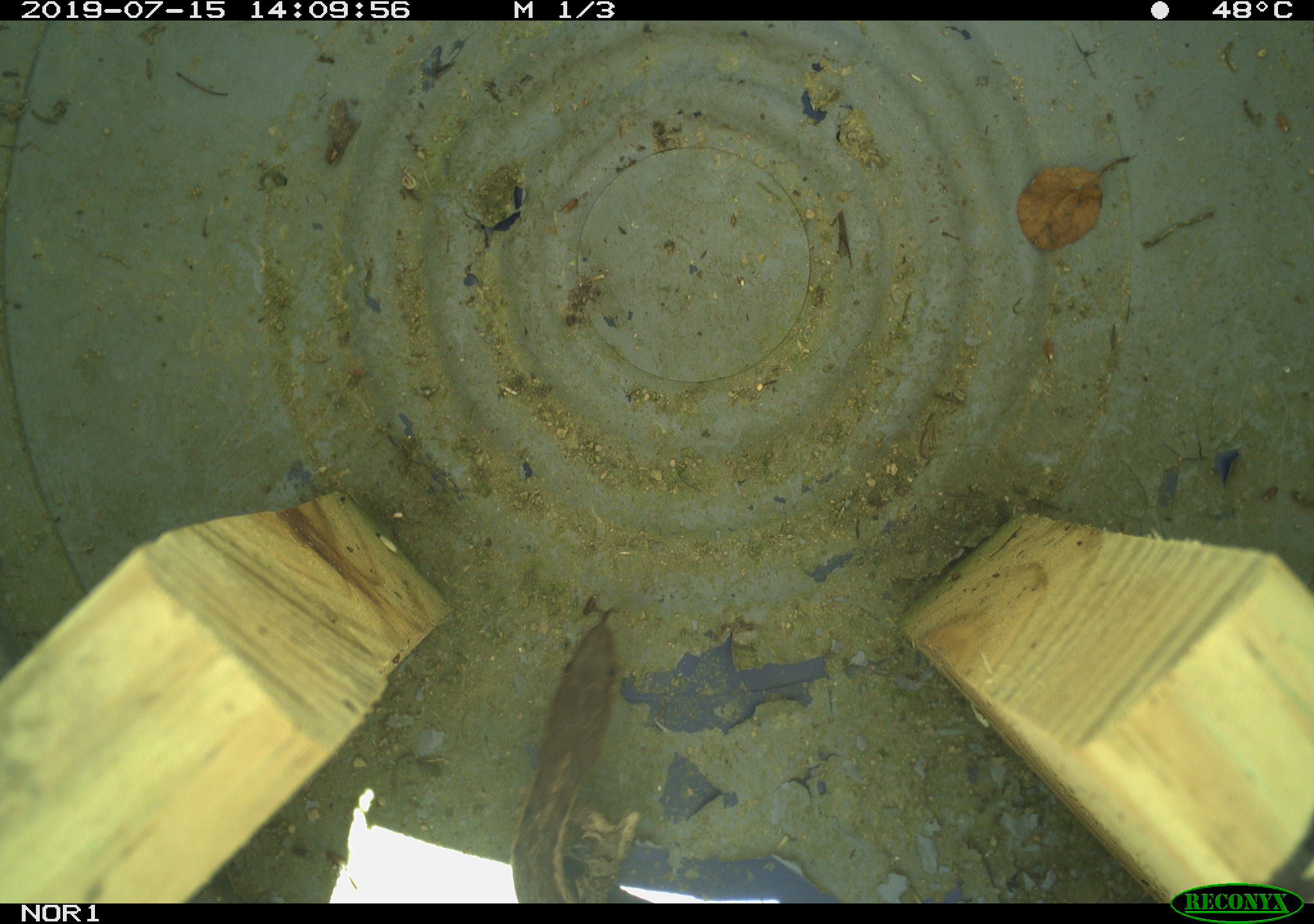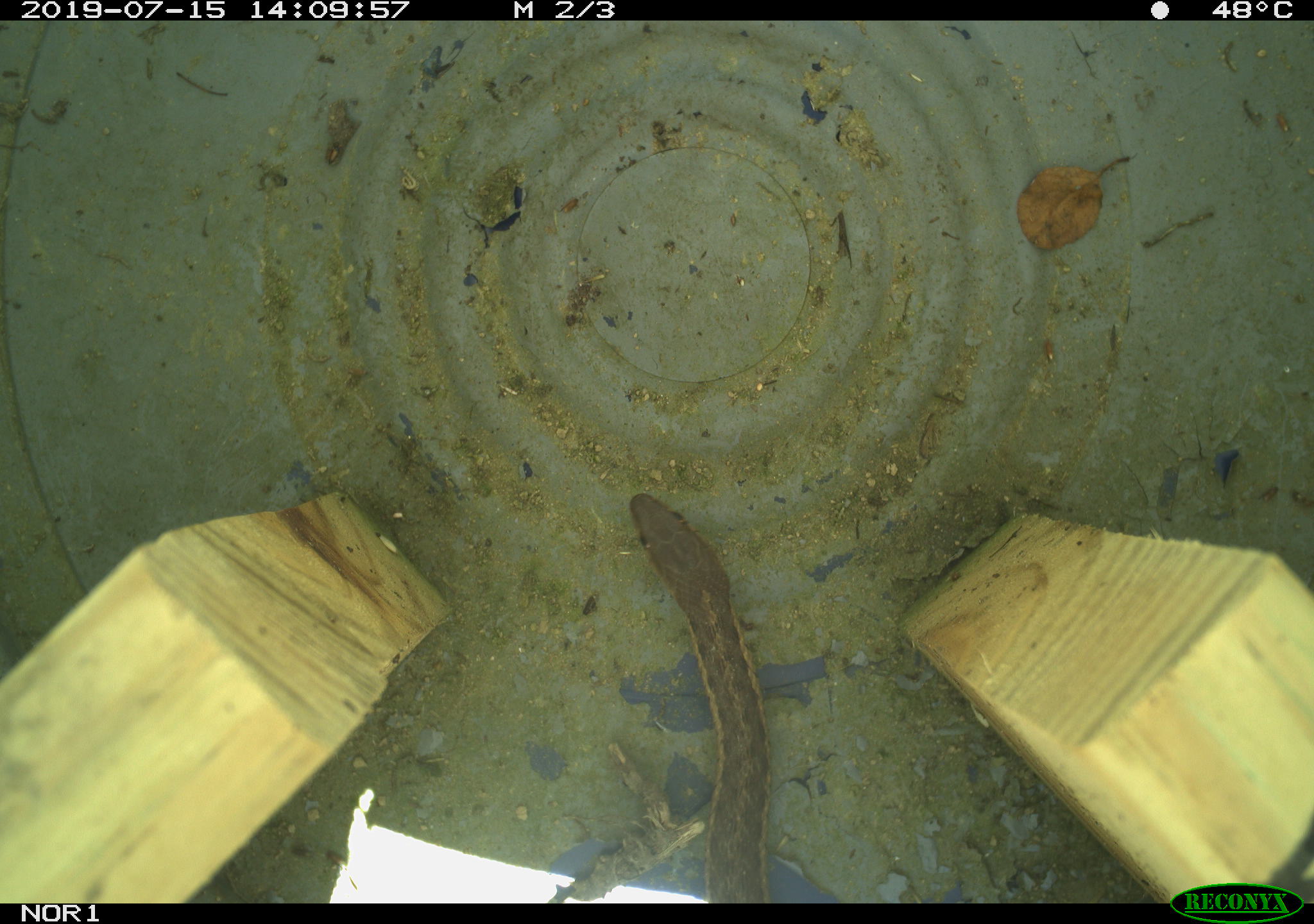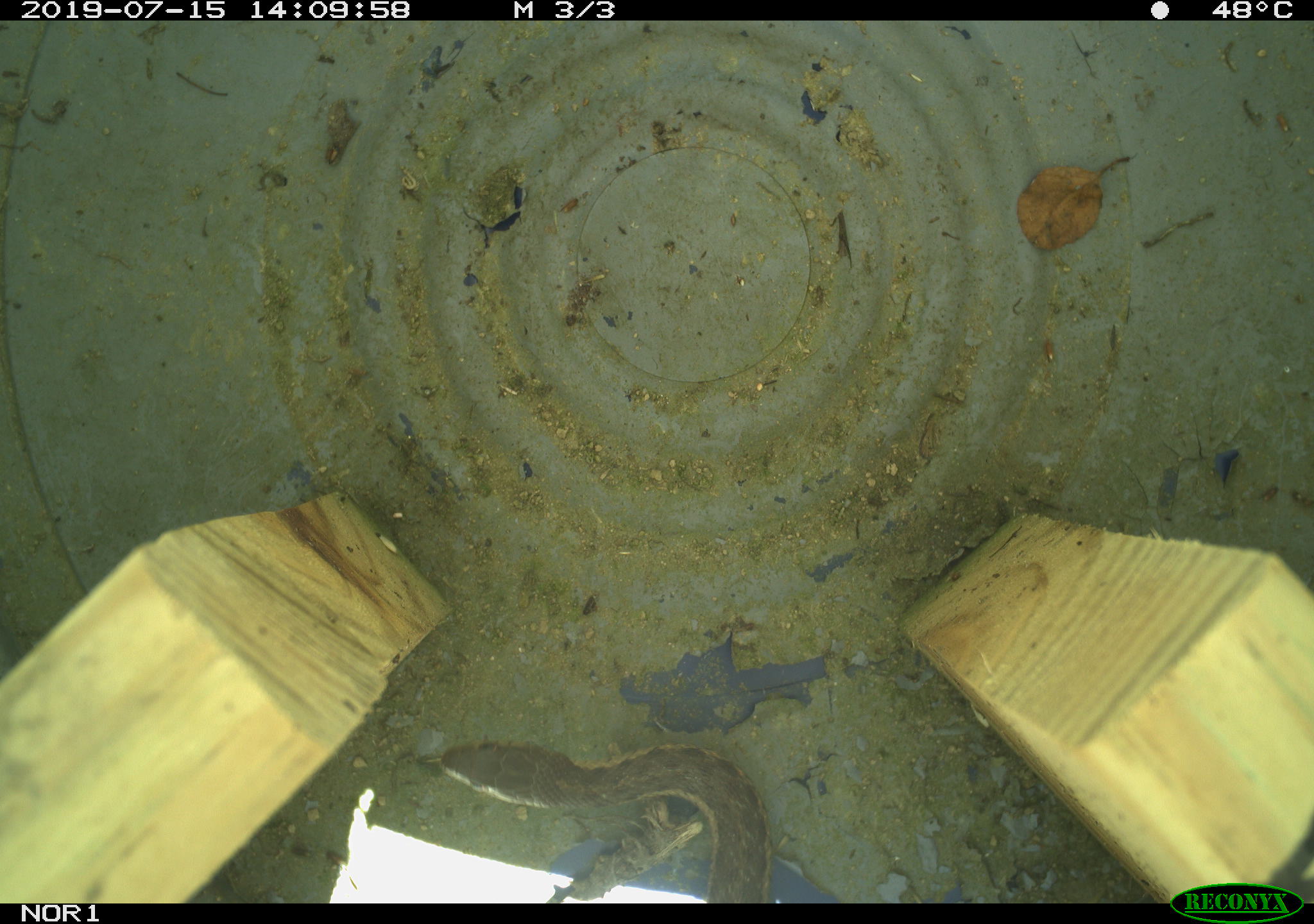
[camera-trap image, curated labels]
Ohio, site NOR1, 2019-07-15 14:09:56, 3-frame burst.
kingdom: Animalia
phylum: Chordata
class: Reptilia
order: Squamata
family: Colubridae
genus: Thamnophis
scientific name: Thamnophis sirtalis sirtalis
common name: eastern gartersnake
Eastern gartersnake (Thamnophis sirtalis sirtalis).